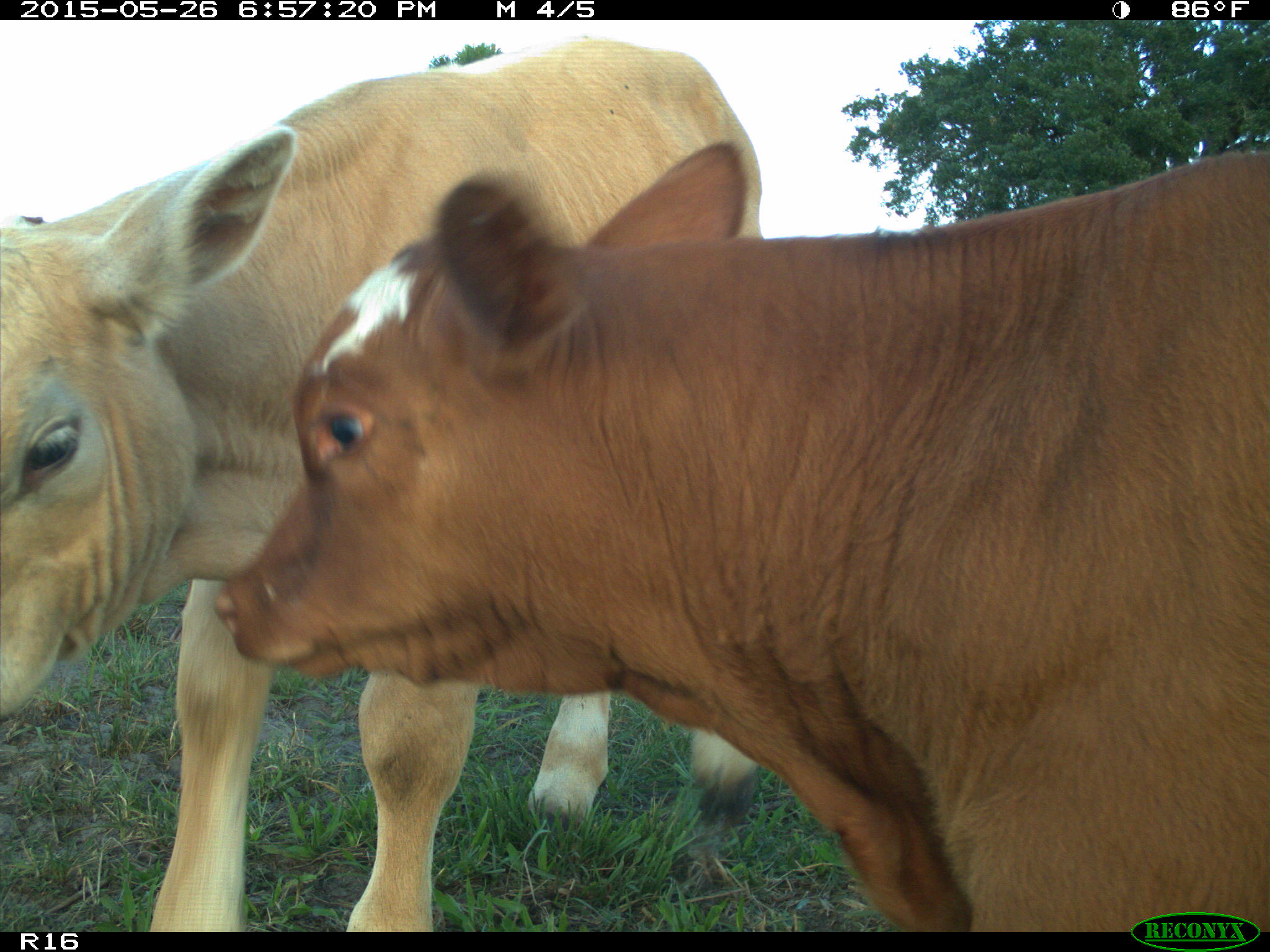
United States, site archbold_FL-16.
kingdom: Animalia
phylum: Chordata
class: Mammalia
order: Artiodactyla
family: Bovidae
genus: Bos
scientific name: Bos taurus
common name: domestic cow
Bos taurus (domestic cow).